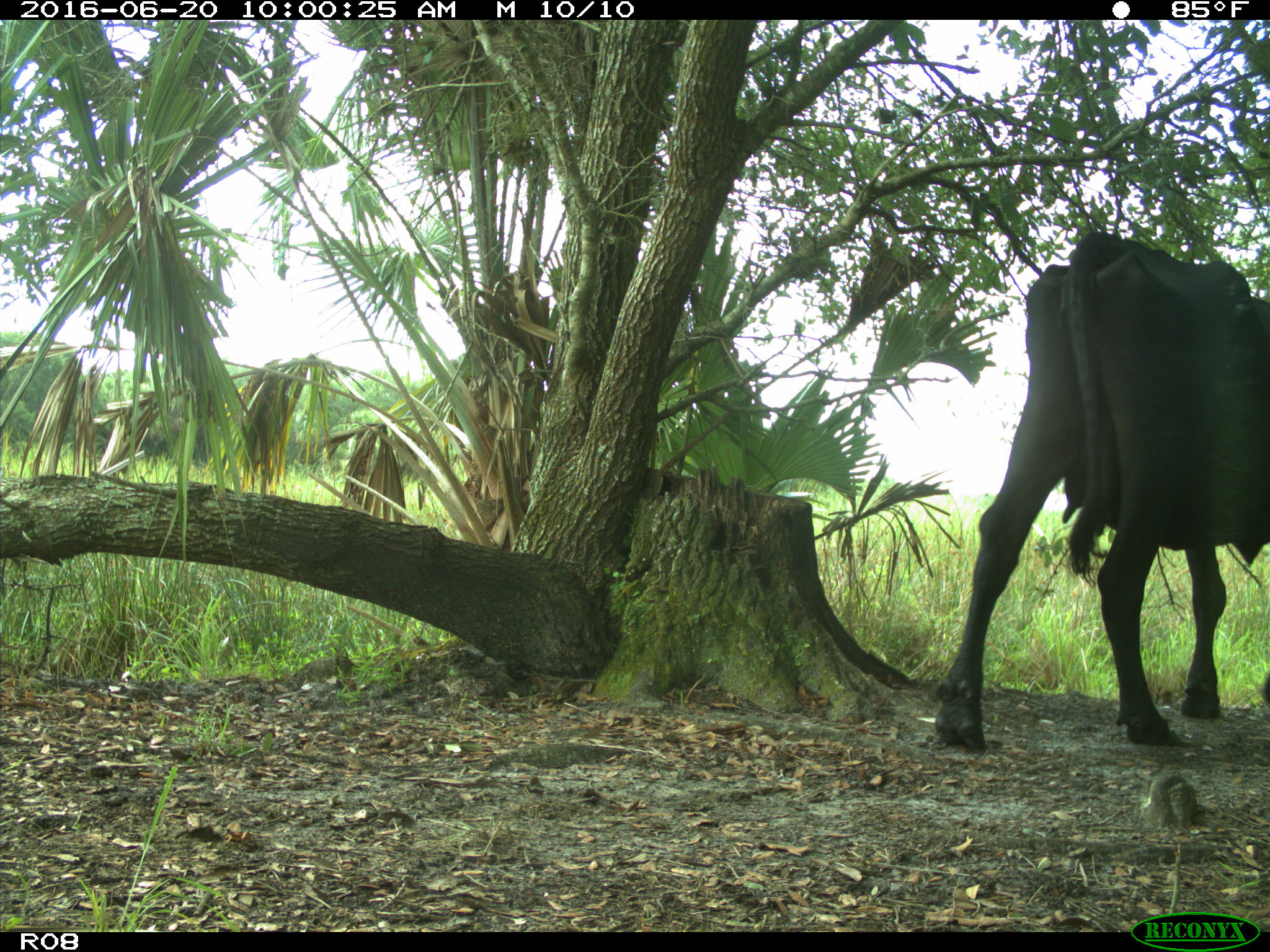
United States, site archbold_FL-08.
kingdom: Animalia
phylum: Chordata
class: Mammalia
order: Artiodactyla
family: Bovidae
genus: Bos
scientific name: Bos taurus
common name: domestic cow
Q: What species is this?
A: Bos taurus (domestic cow).